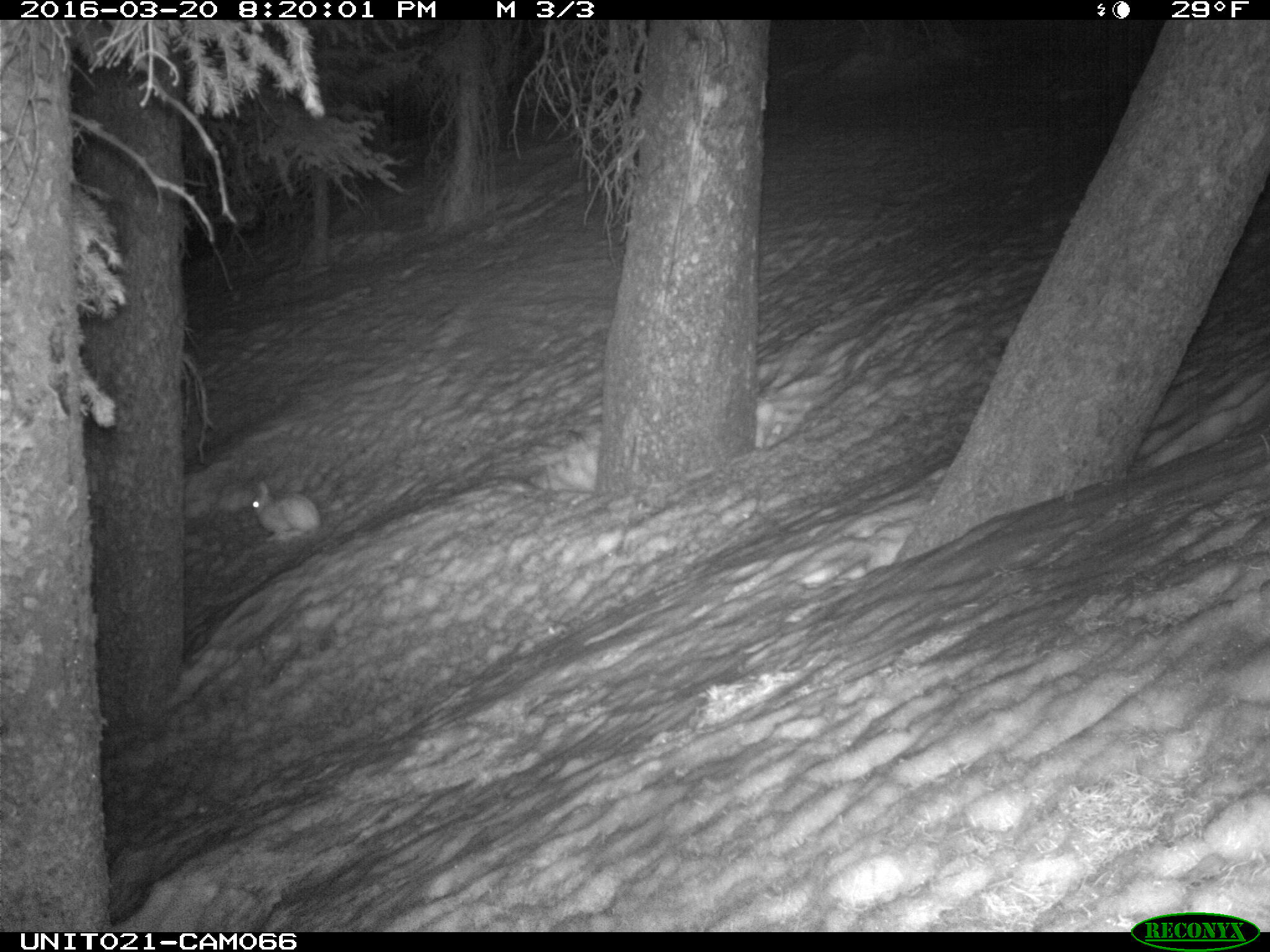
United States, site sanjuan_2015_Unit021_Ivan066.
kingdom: Animalia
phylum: Chordata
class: Mammalia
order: Lagomorpha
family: Leporidae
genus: Lepus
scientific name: Lepus americanus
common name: snowshoe hare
Lepus americanus (snowshoe hare).